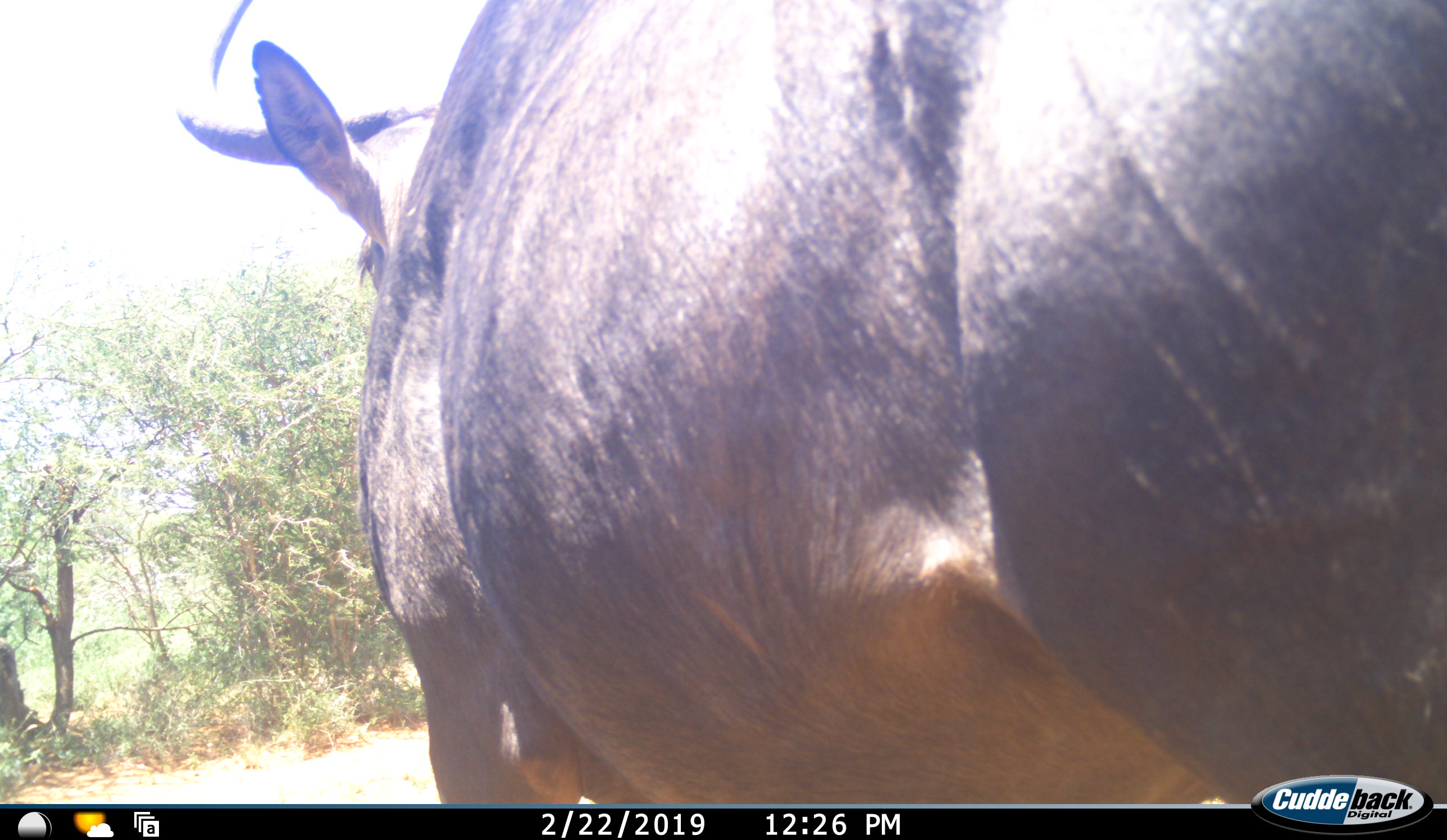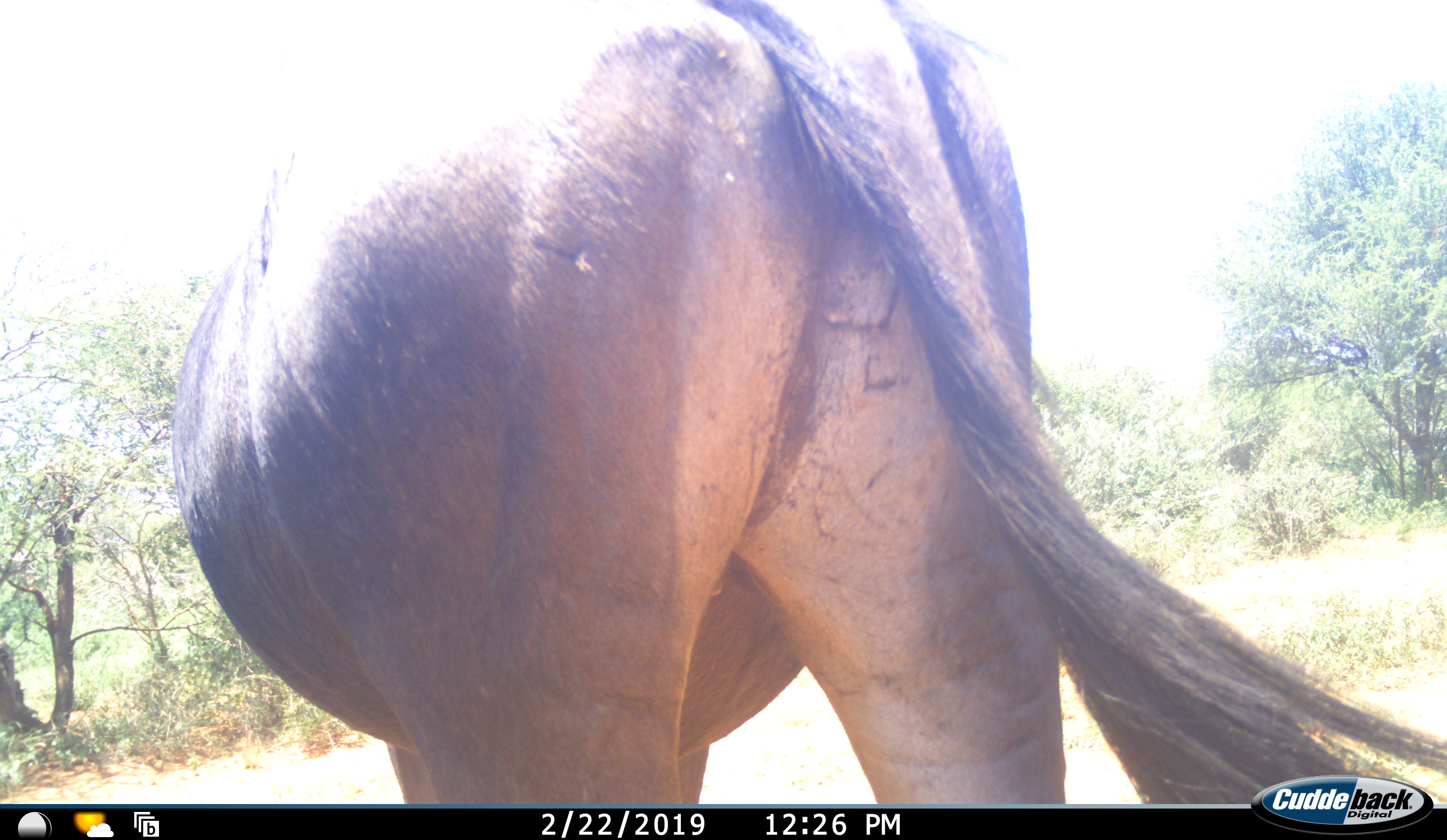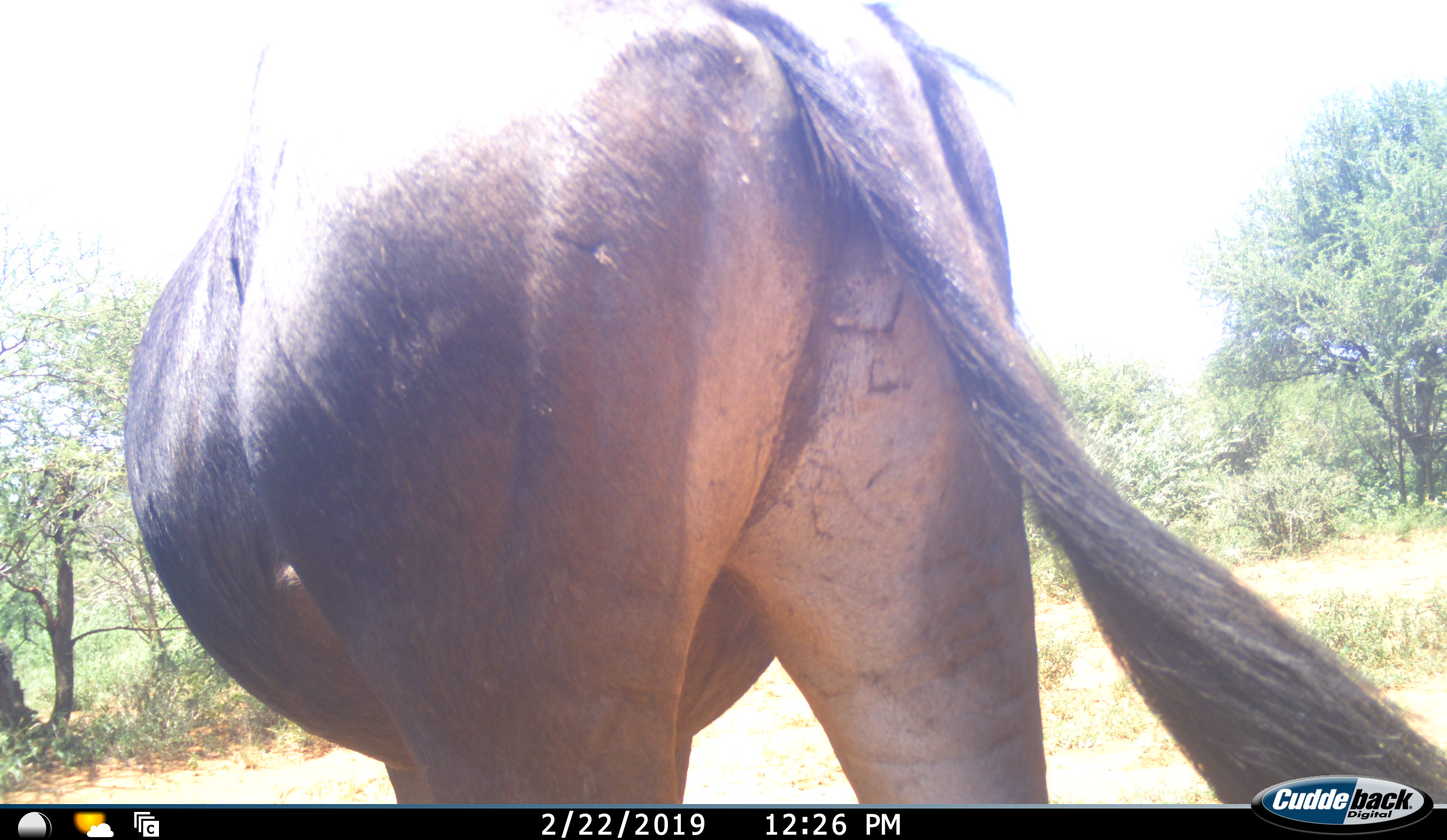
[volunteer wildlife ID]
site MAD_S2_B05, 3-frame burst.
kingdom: Animalia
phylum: Chordata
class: Mammalia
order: Artiodactyla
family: Bovidae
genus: Connochaetes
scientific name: Connochaetes taurinus taurinus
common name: blue wildebeest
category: wildebeestblue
Wildebeestblue (blue wildebeest) (Connochaetes taurinus taurinus), count 1. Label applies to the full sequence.